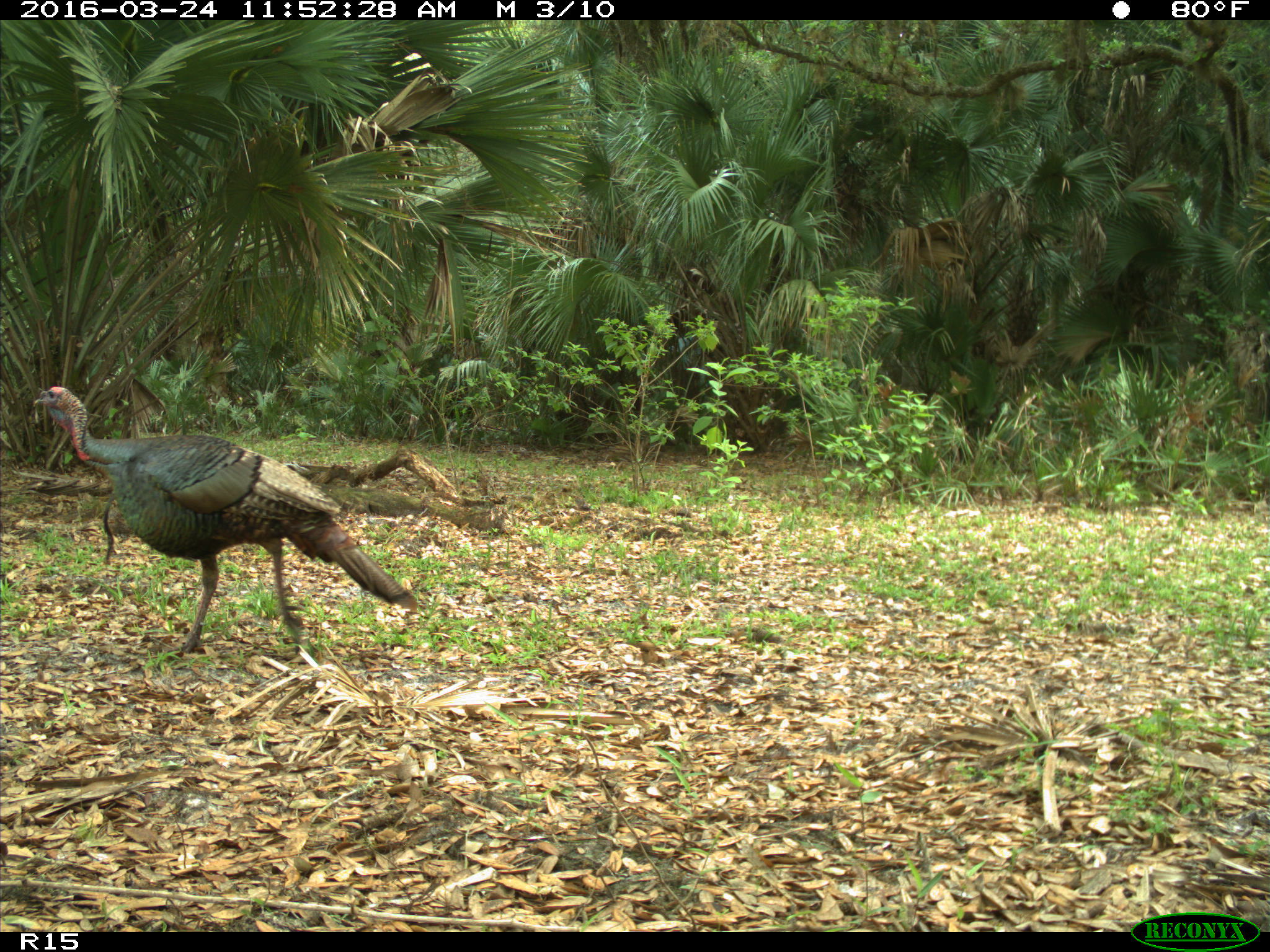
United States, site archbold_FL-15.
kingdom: Animalia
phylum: Chordata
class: Aves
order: Galliformes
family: Phasianidae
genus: Meleagris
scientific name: Meleagris gallopavo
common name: wild turkey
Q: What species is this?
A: Meleagris gallopavo (wild turkey).